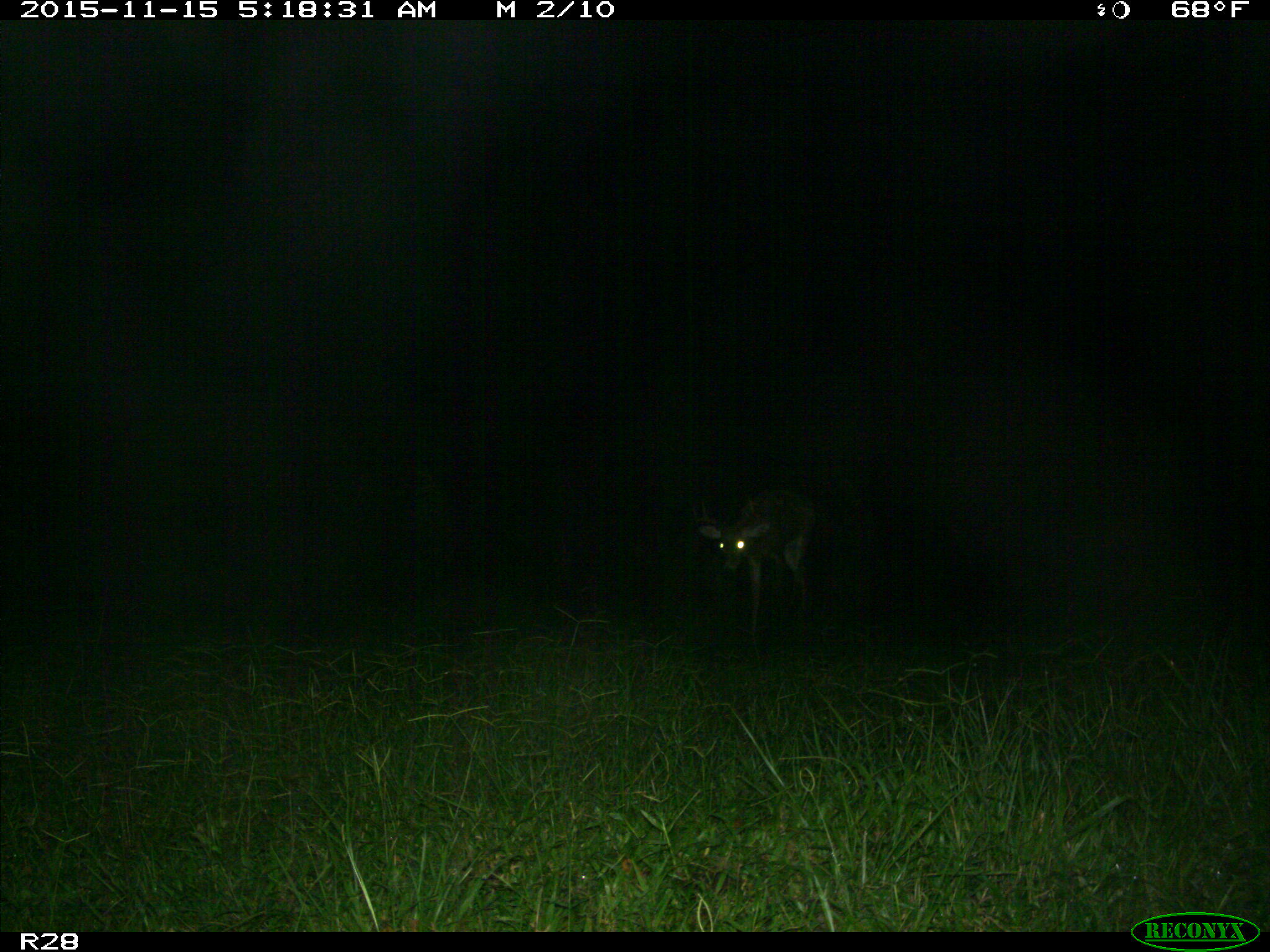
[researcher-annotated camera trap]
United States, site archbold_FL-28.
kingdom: Animalia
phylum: Chordata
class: Mammalia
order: Artiodactyla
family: Cervidae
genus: Odocoileus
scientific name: Odocoileus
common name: deer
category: unidentified deer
Unidentified deer (deer) (Odocoileus).